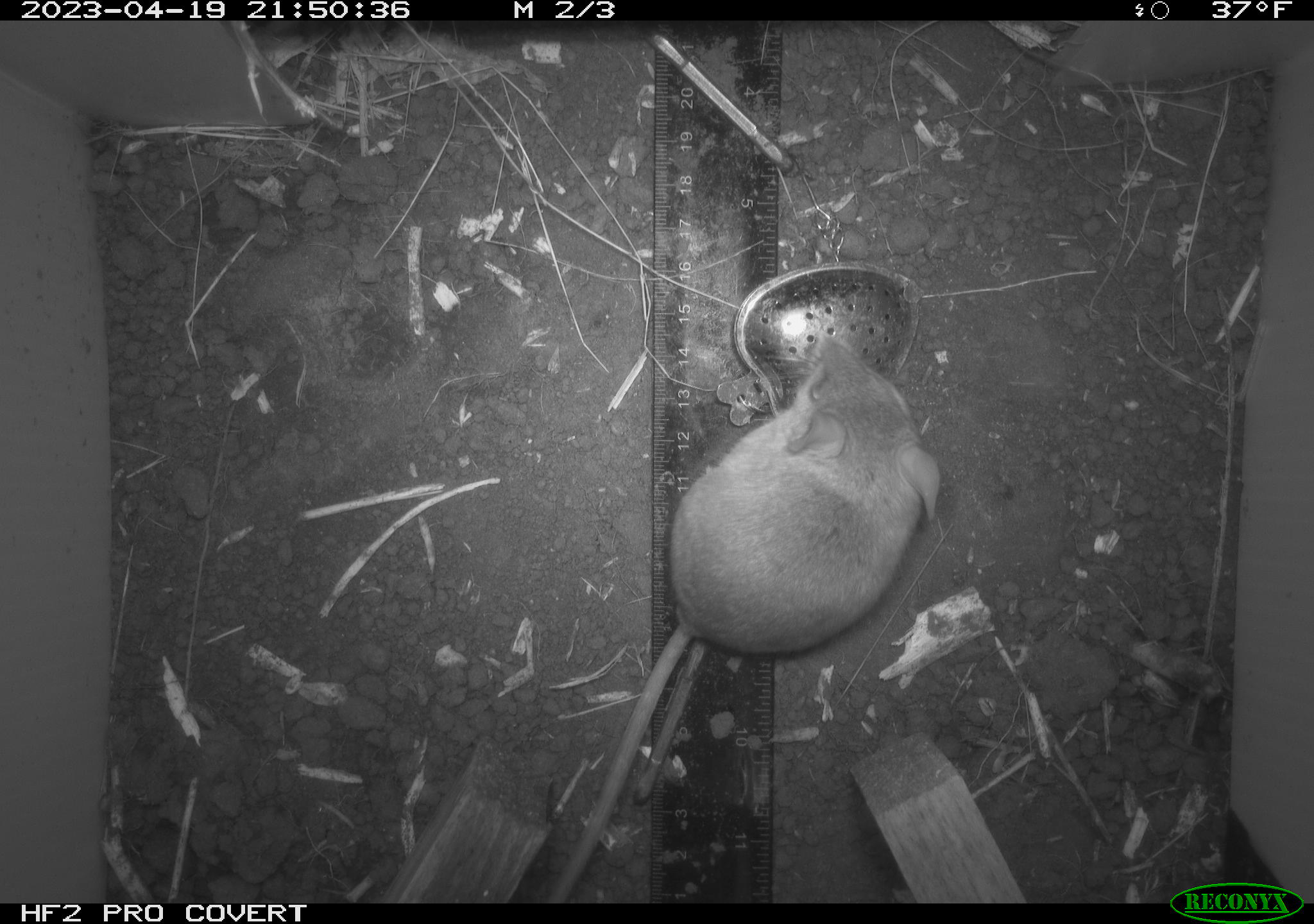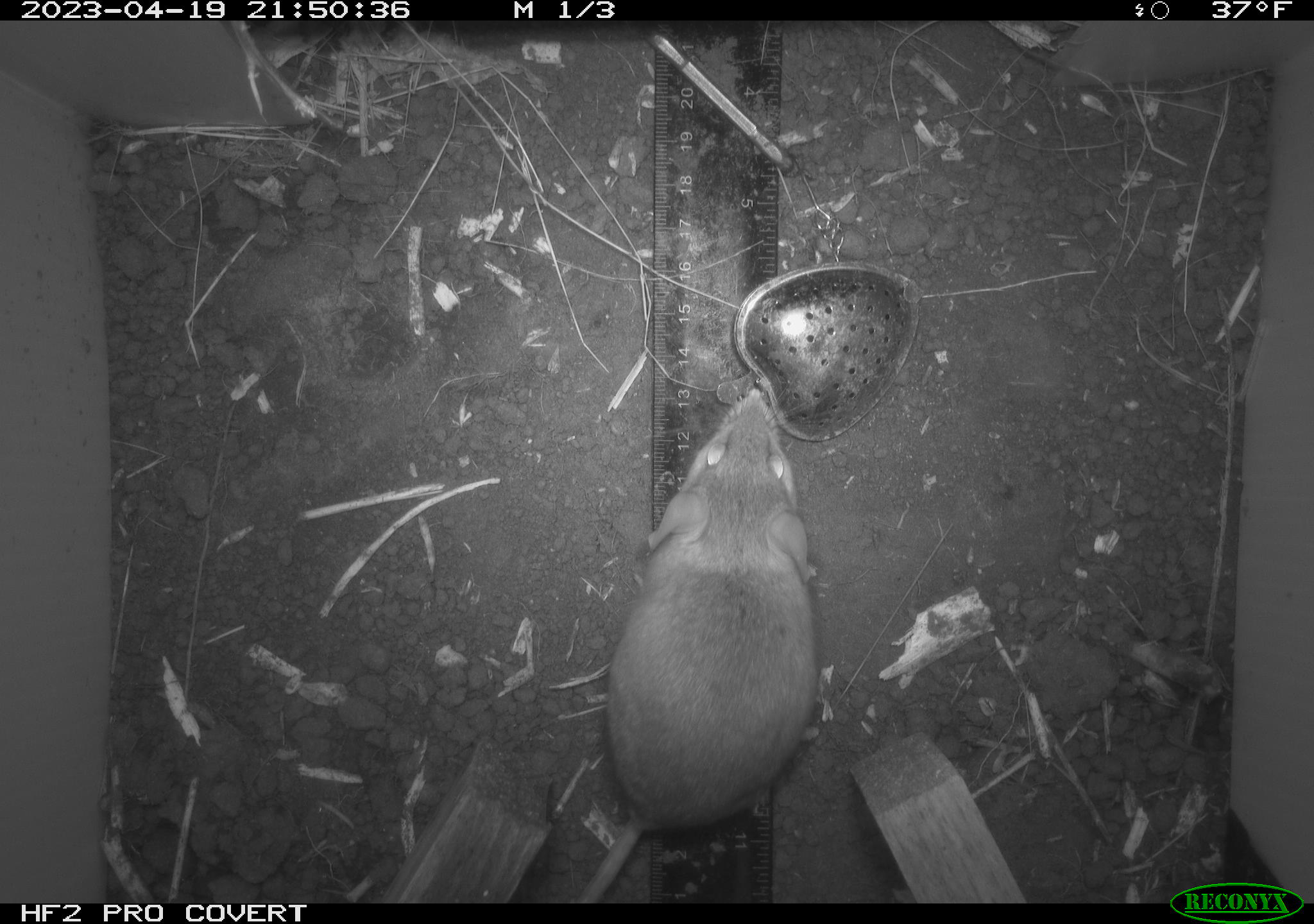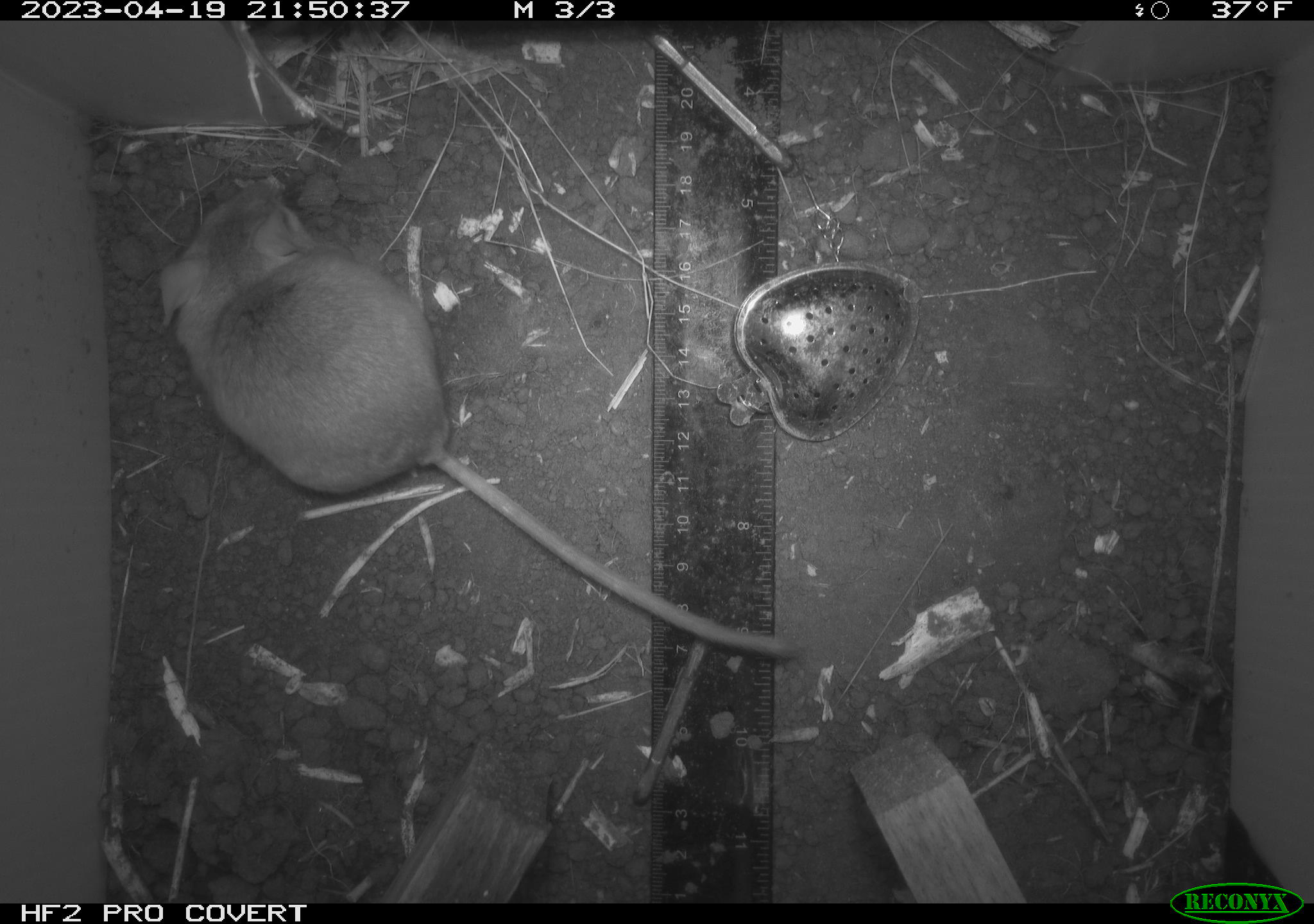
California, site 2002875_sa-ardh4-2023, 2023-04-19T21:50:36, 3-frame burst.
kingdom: Animalia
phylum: Chordata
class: Mammalia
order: Rodentia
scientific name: Rodentia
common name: mouse species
Mouse species (Rodentia).